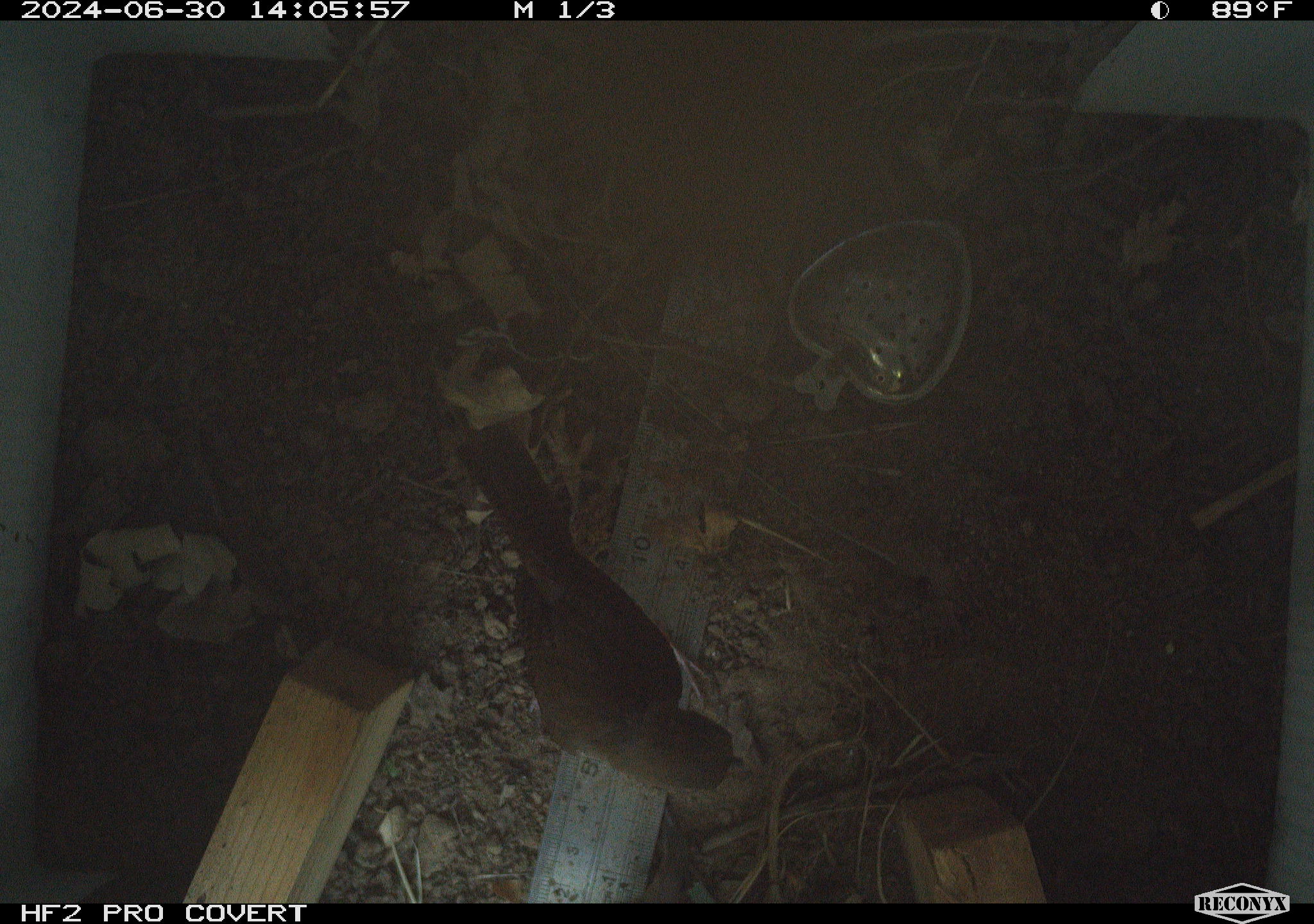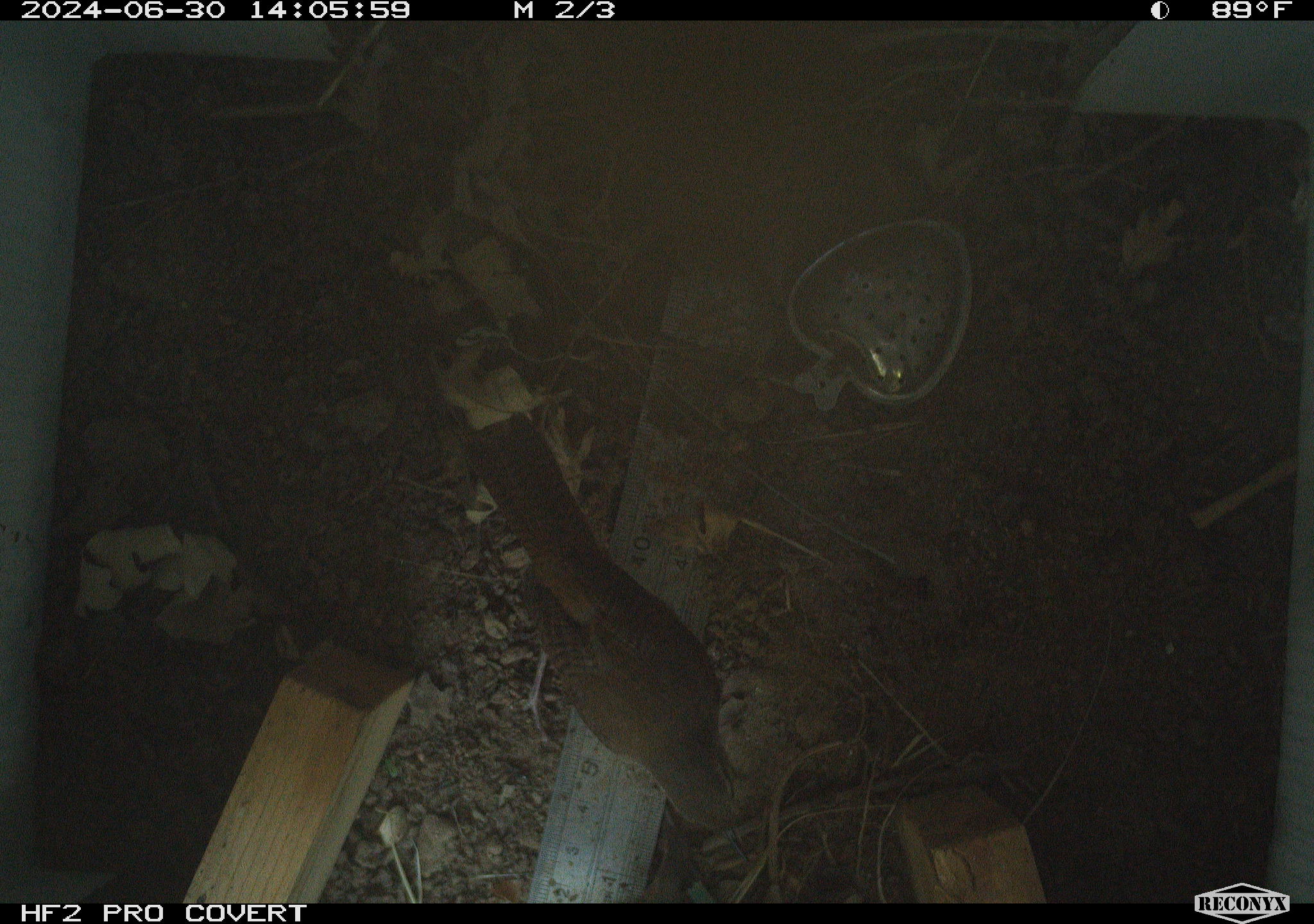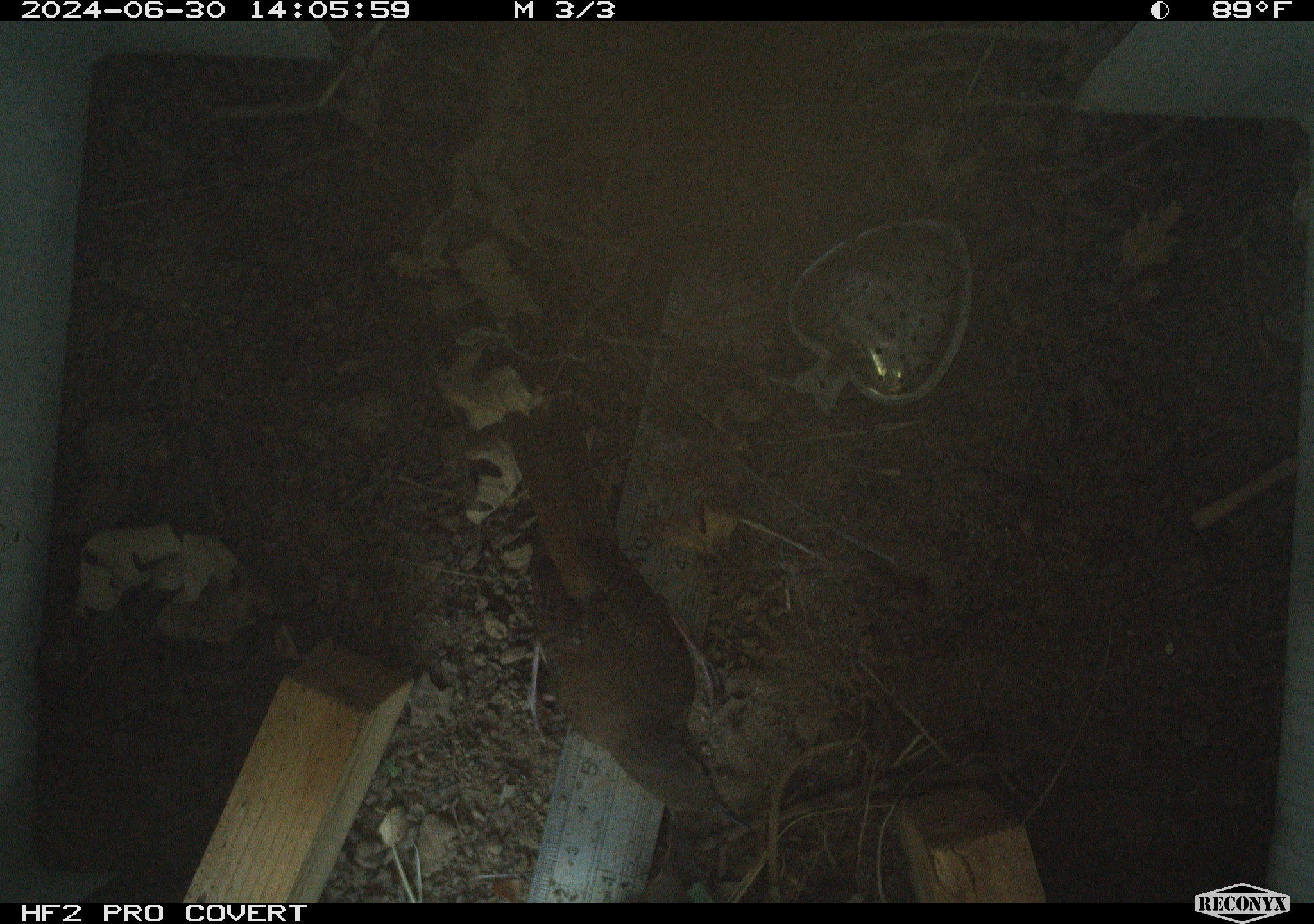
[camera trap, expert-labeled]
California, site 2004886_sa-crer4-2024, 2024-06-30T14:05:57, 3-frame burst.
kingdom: Animalia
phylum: Chordata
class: Aves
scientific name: Aves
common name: bird